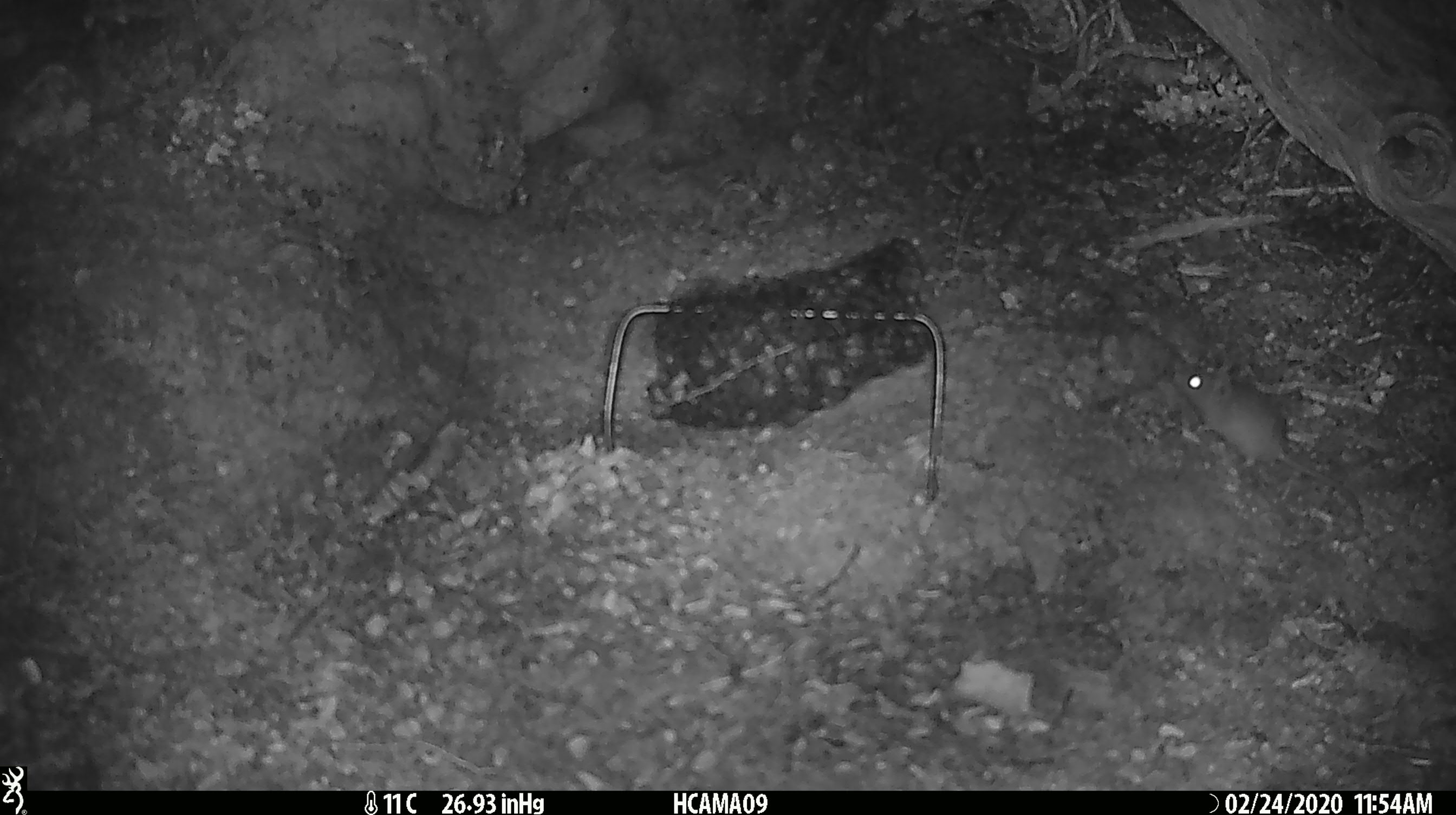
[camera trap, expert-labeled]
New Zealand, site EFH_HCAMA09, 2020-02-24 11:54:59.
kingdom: Animalia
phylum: Chordata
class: Mammalia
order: Rodentia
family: Muridae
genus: Mus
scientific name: Mus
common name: mouse